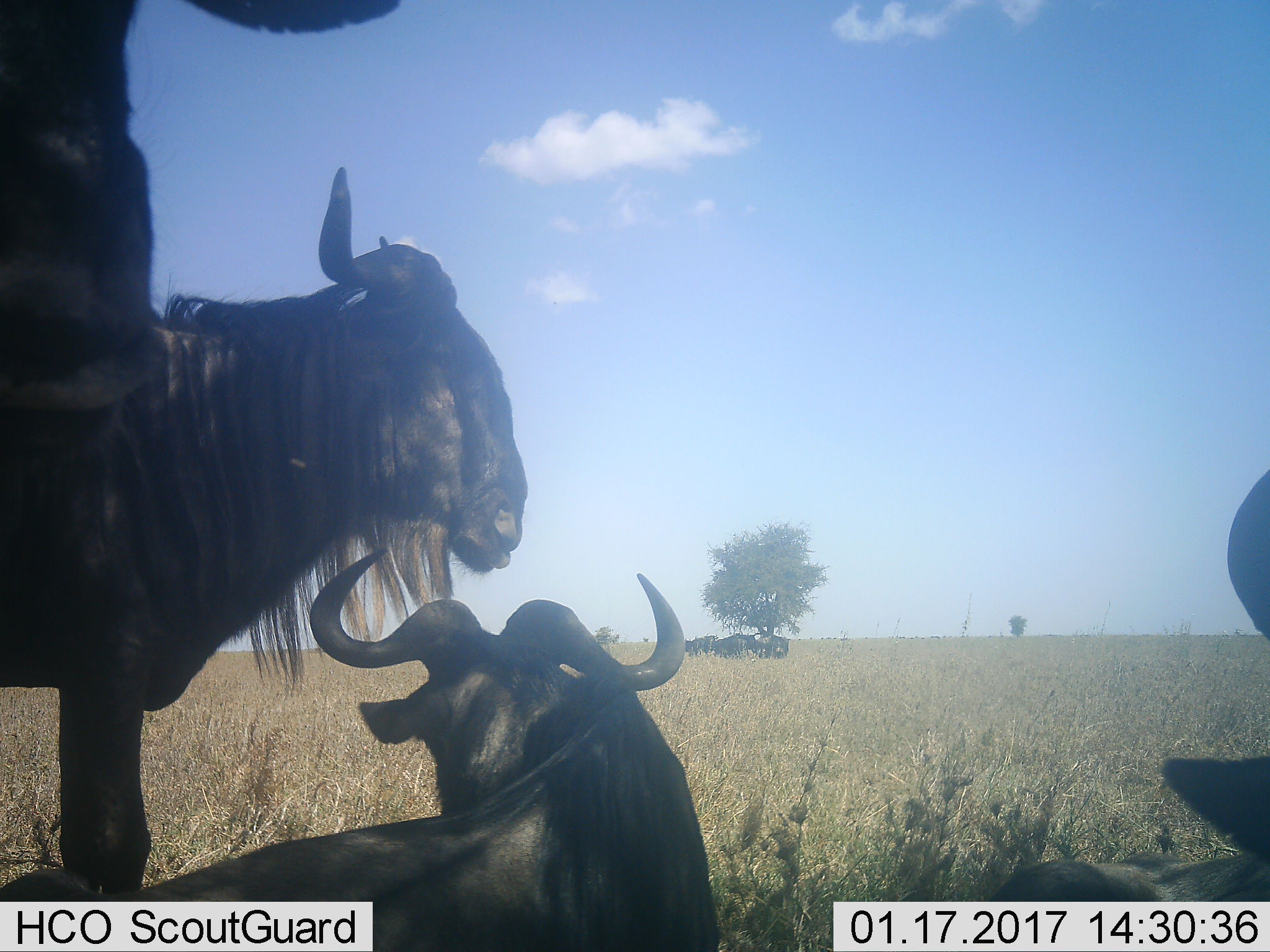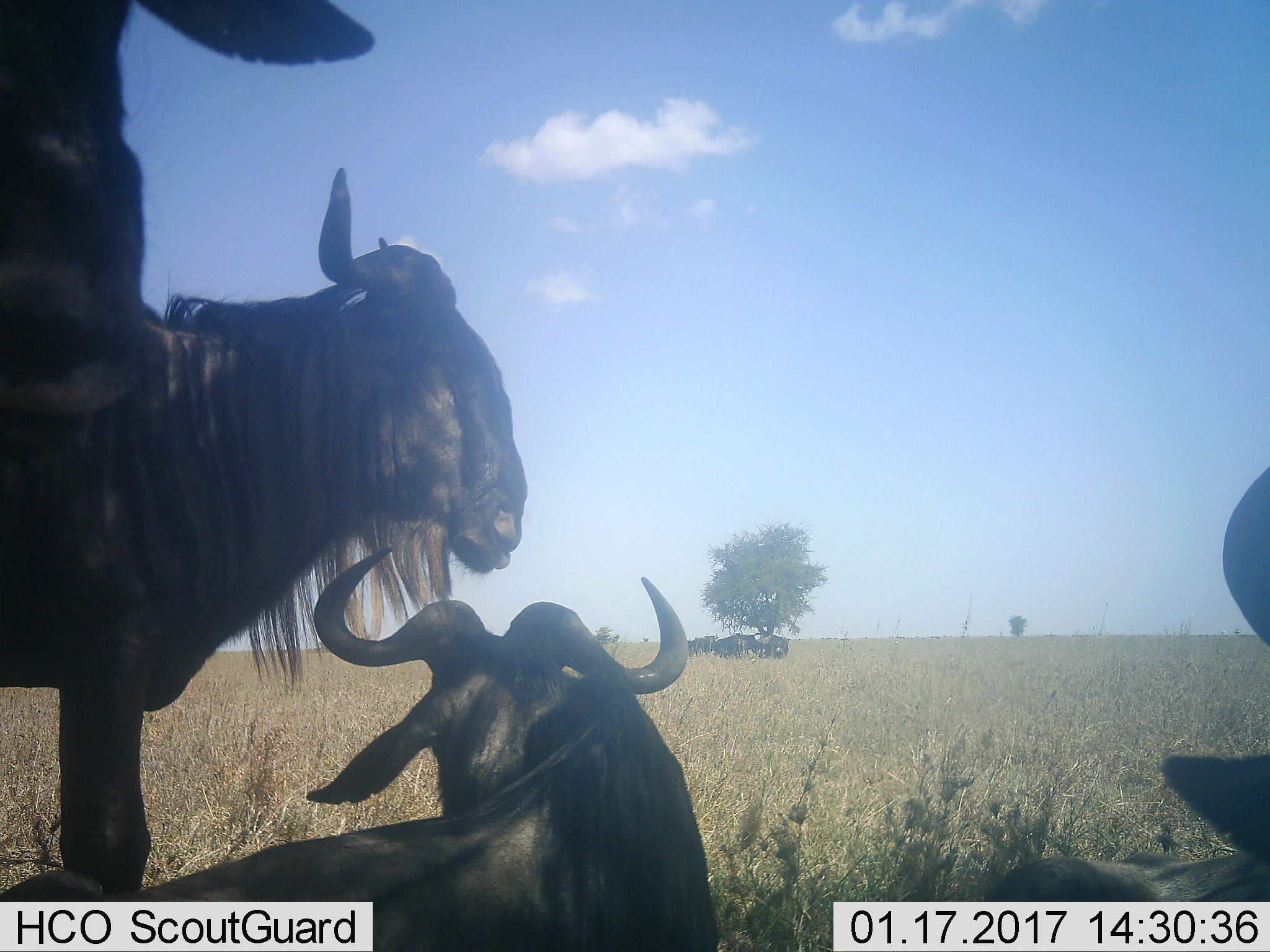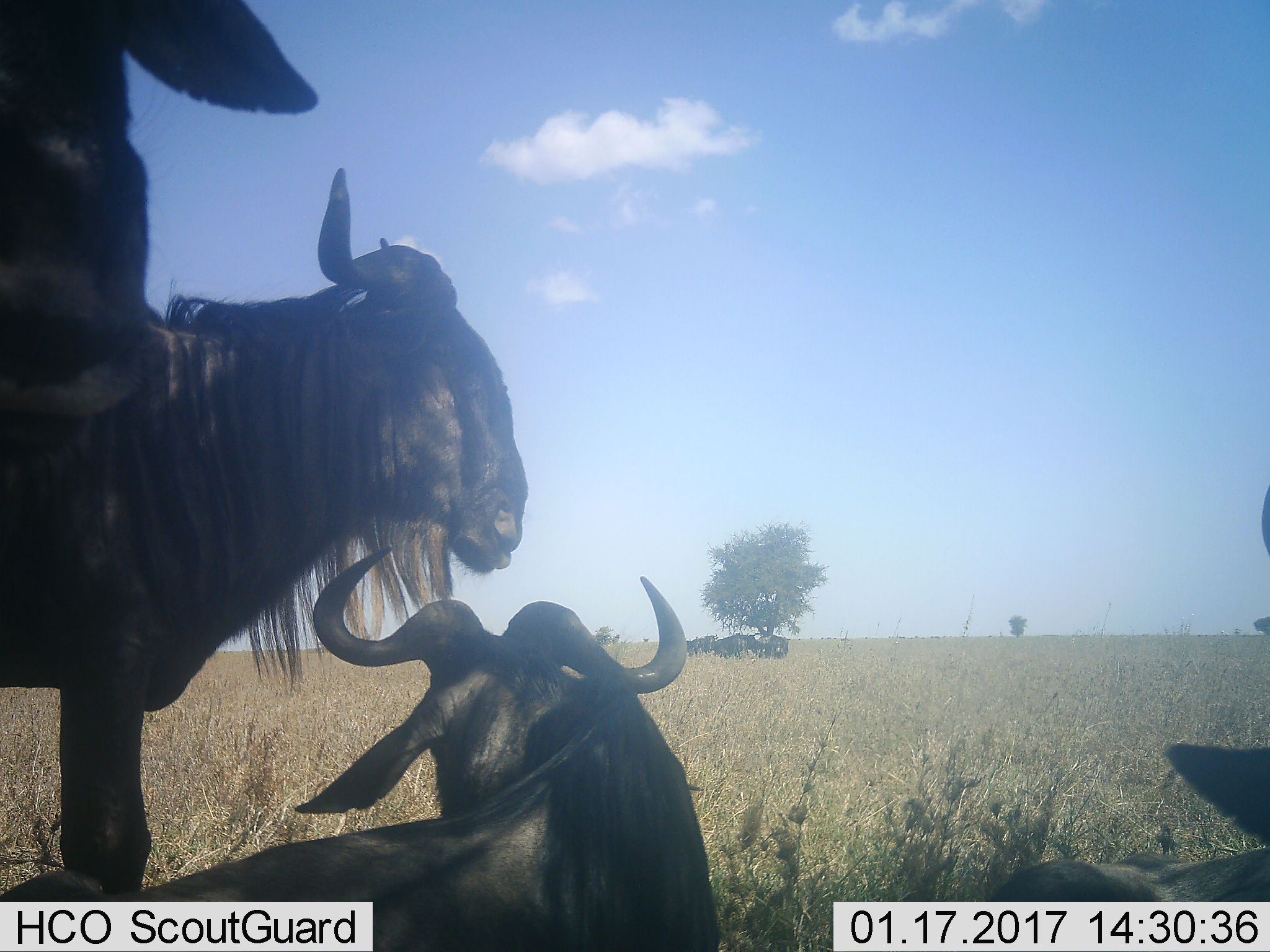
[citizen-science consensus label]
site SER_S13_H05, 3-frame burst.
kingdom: Animalia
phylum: Chordata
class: Mammalia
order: Artiodactyla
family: Bovidae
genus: Connochaetes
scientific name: Connochaetes taurinus taurinus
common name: blue wildebeest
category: wildebeestblue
Wildebeestblue (blue wildebeest) (Connochaetes taurinus taurinus), count 7. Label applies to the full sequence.